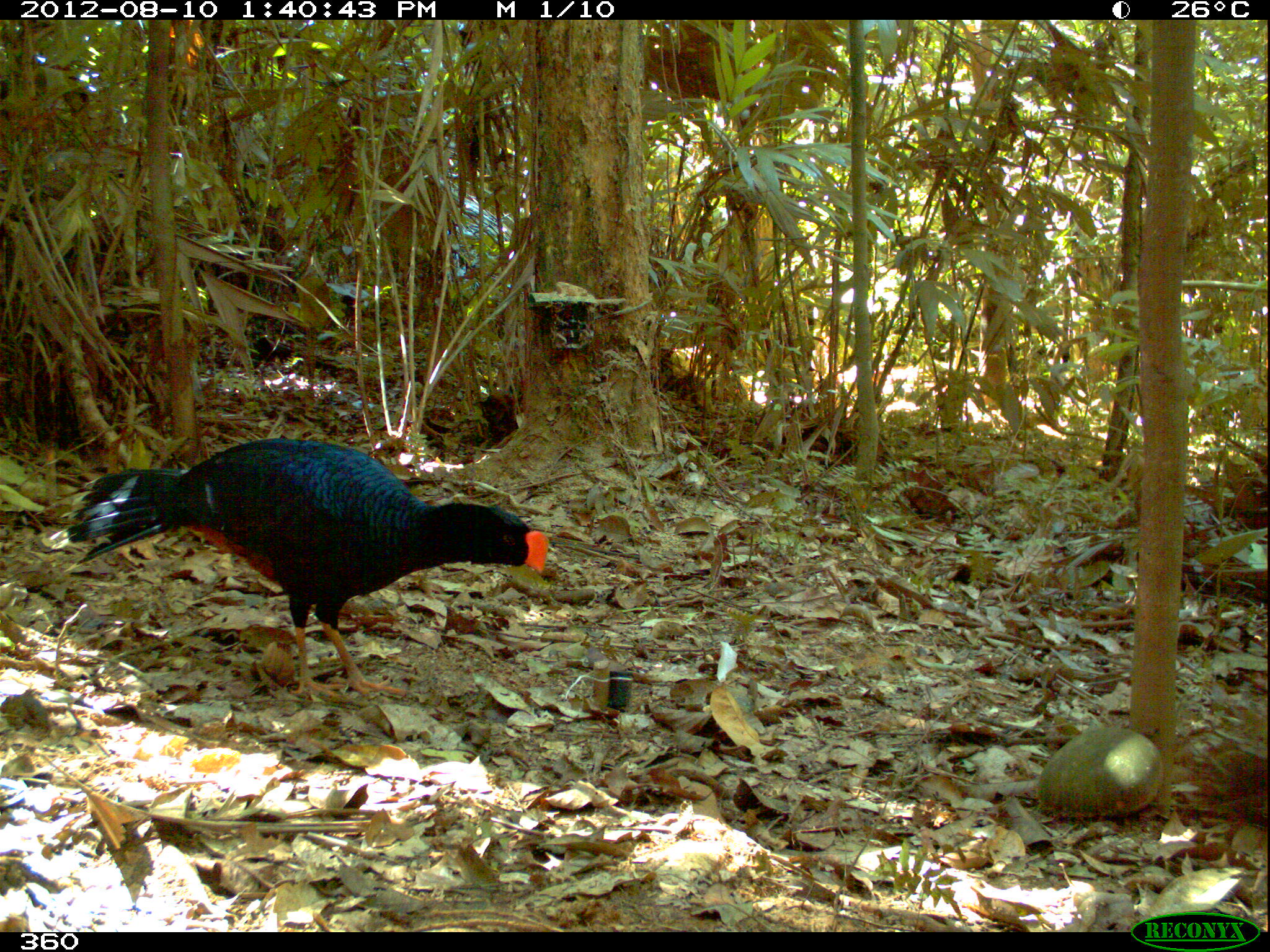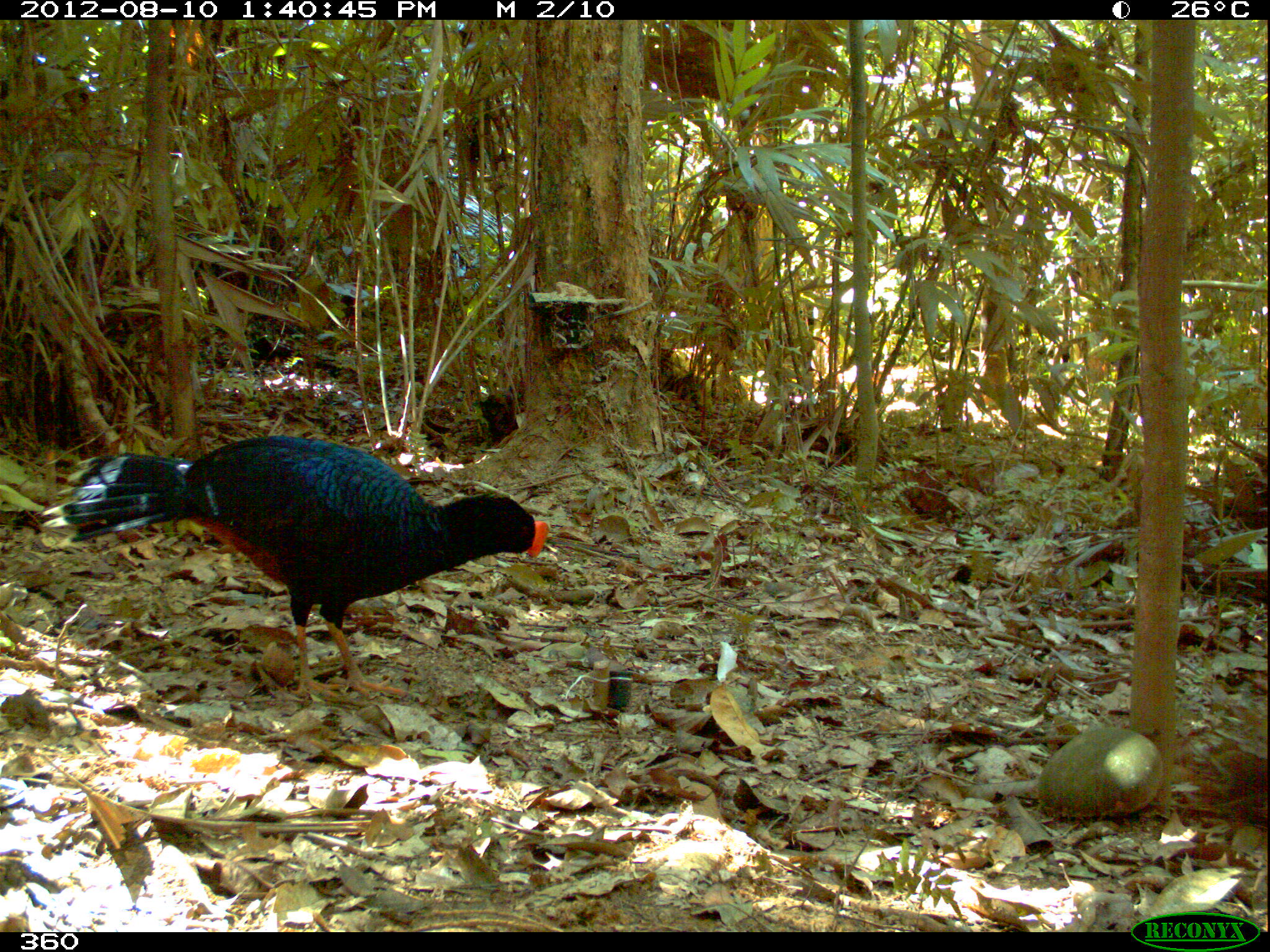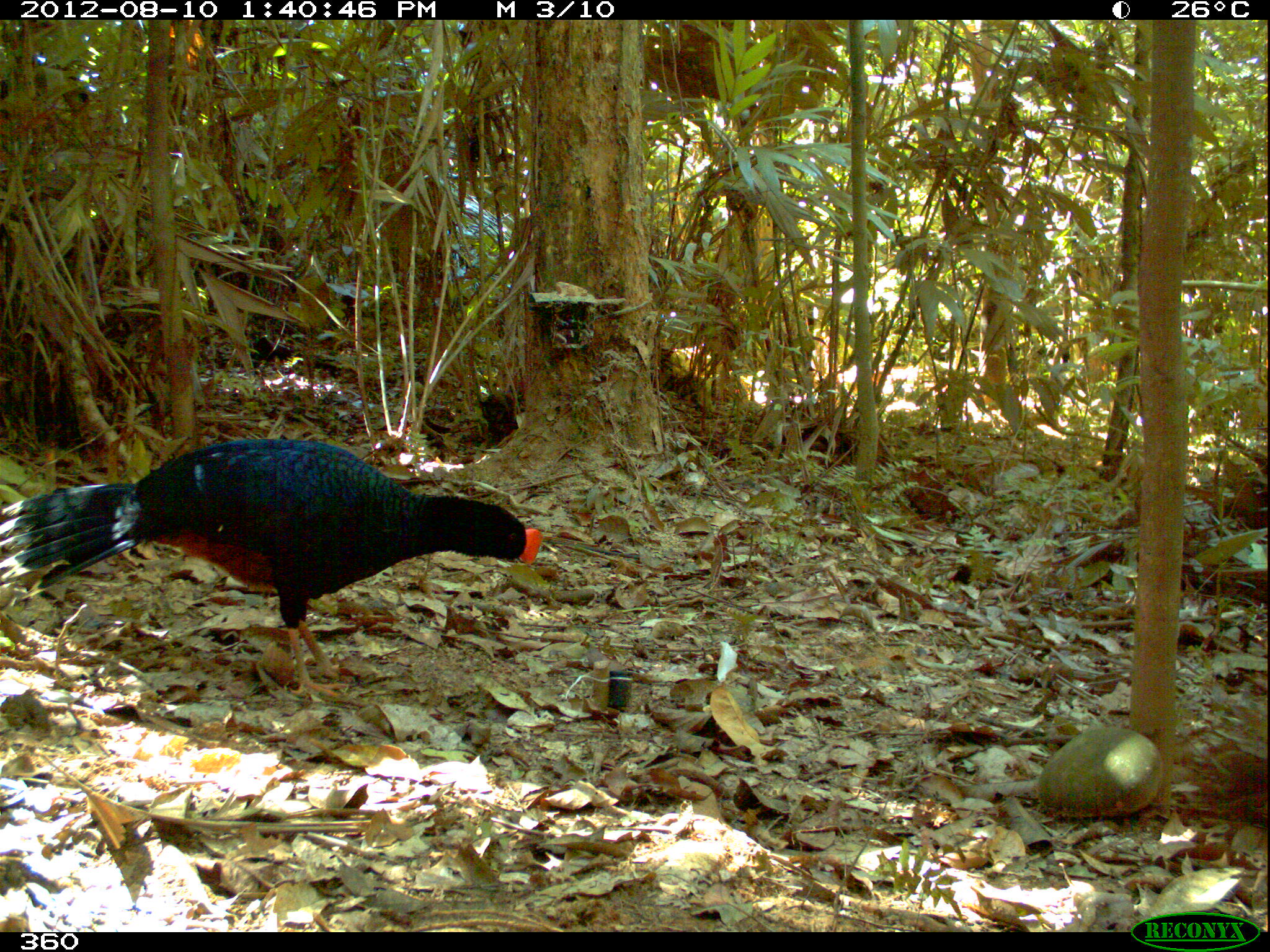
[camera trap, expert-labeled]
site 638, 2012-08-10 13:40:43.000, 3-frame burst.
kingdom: Animalia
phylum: Chordata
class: Aves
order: Galliformes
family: Cracidae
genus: Mitu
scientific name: Mitu tuberosum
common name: razor-billed curassow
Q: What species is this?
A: Mitu tuberosum (razor-billed curassow).